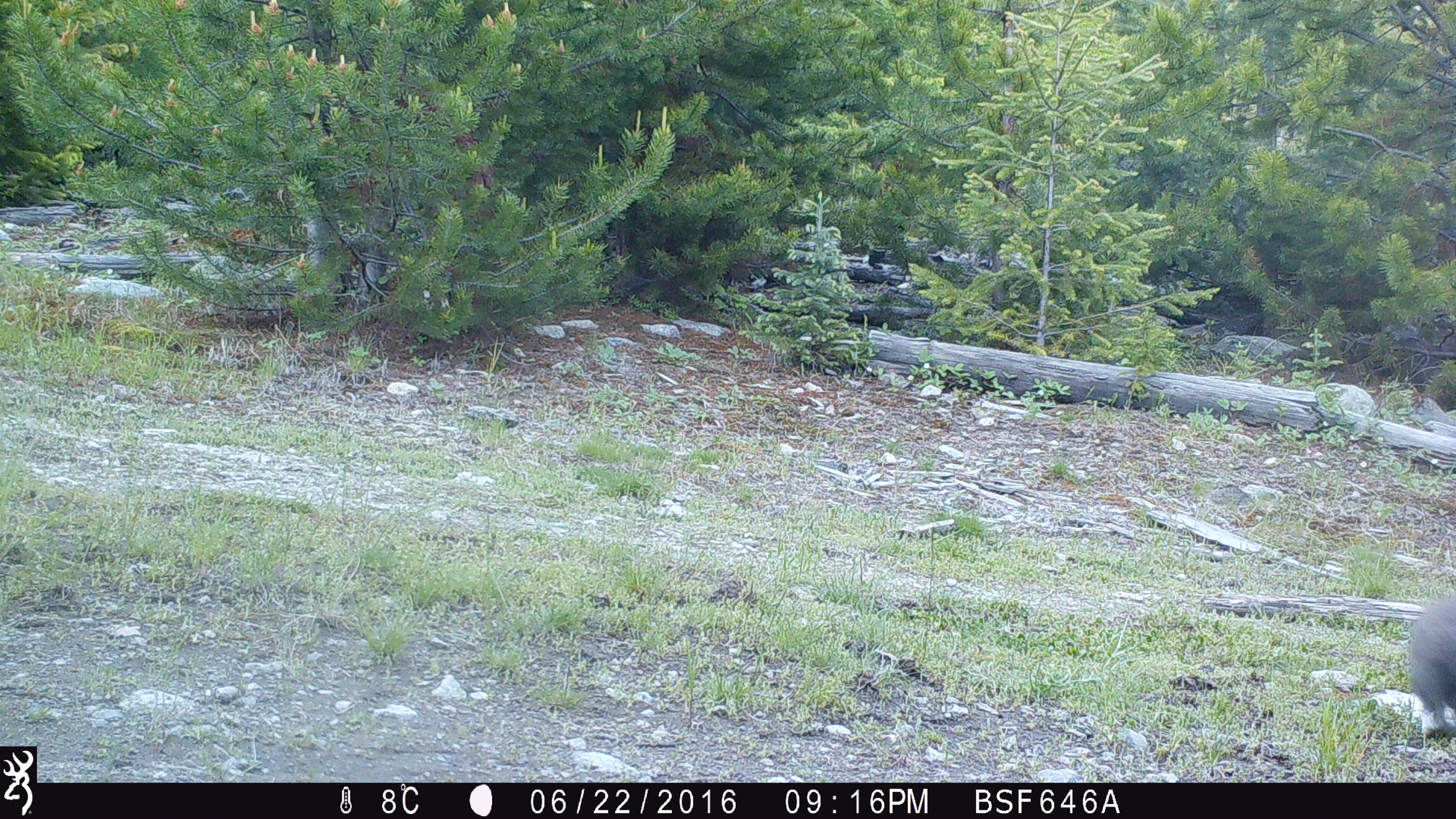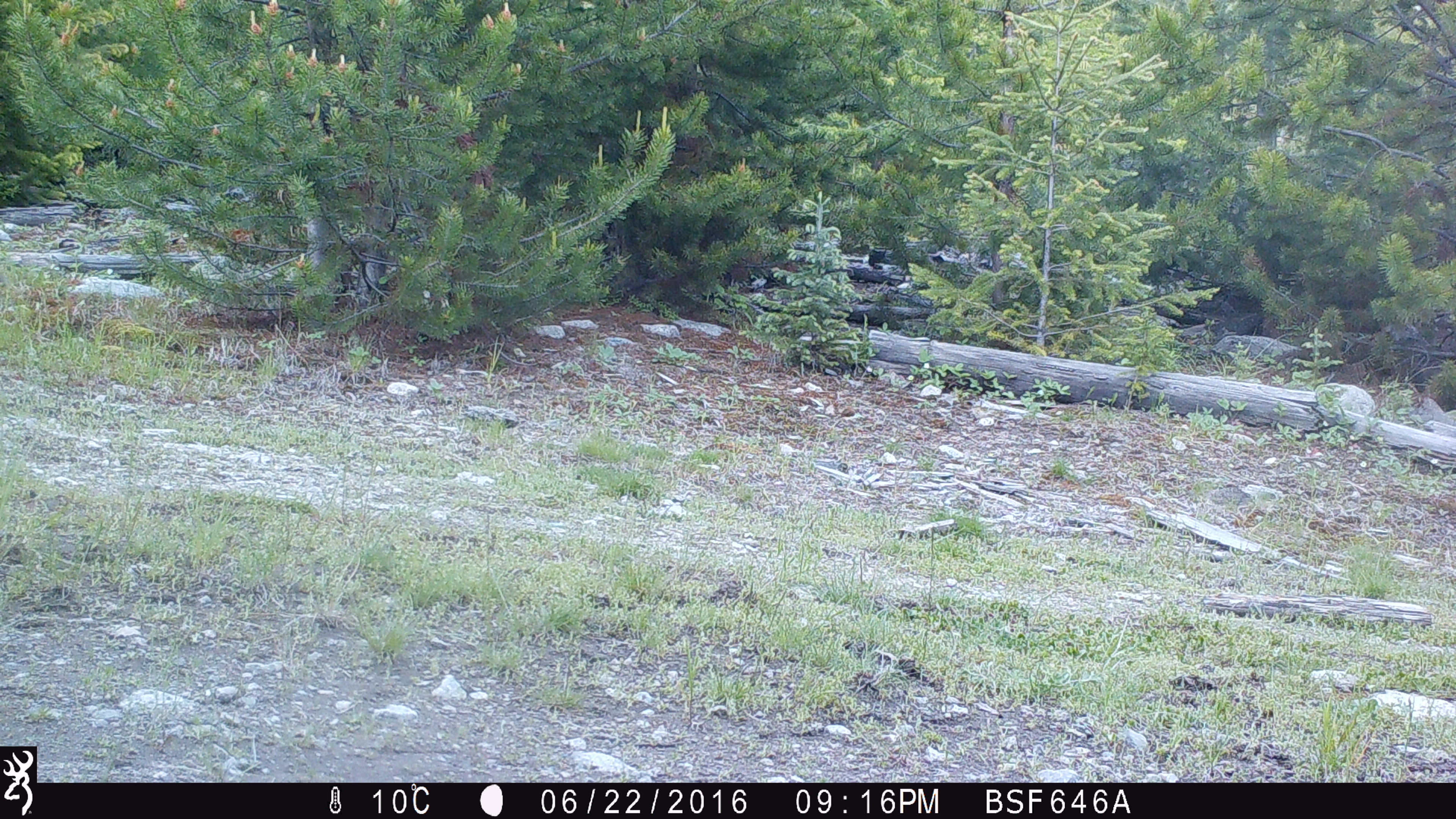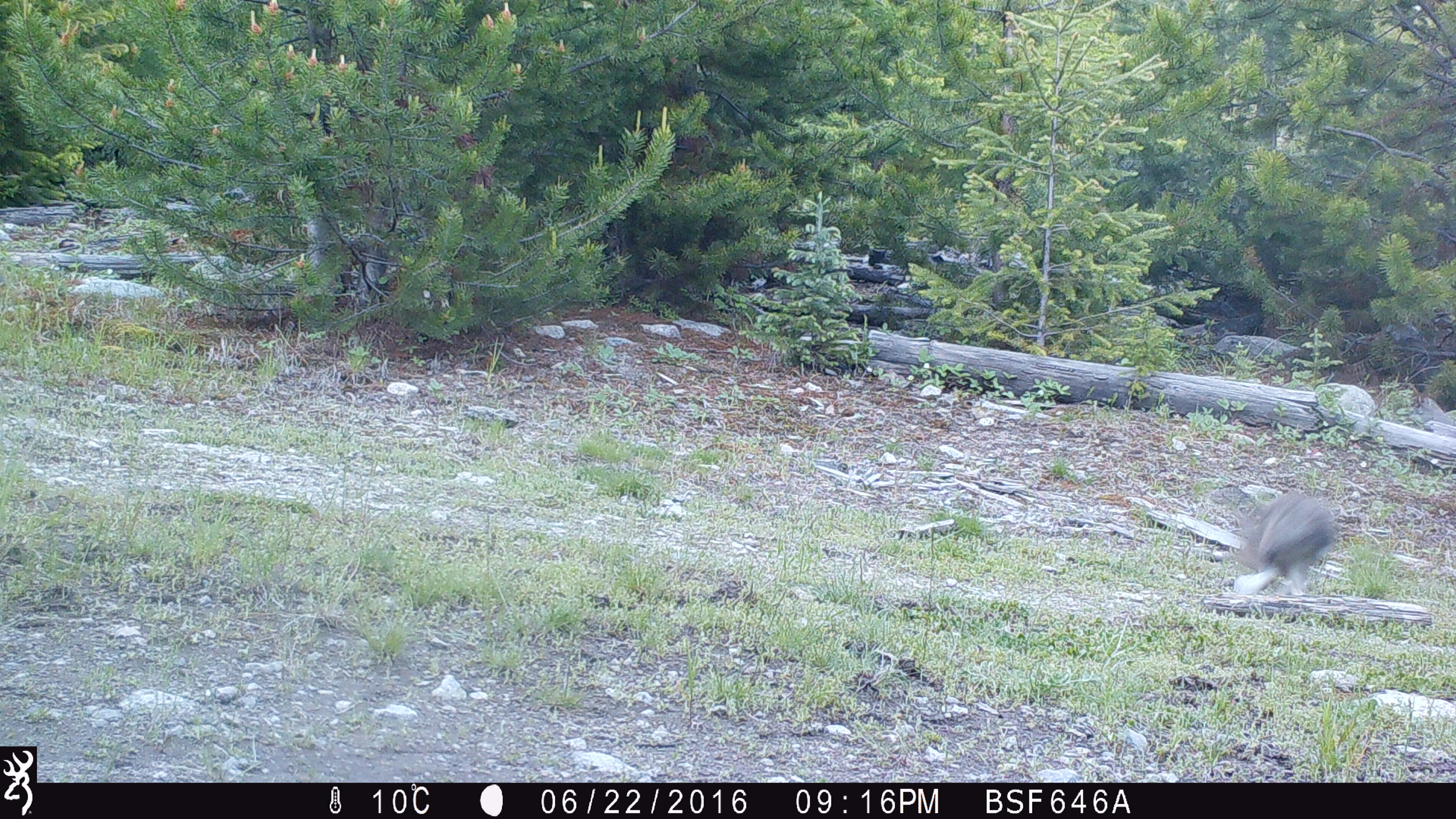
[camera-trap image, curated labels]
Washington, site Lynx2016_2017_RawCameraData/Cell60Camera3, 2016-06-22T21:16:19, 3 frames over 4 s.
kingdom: Animalia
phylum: Chordata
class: Mammalia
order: Lagomorpha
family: Leporidae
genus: Lepus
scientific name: Lepus americanus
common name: snowshoe hare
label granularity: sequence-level